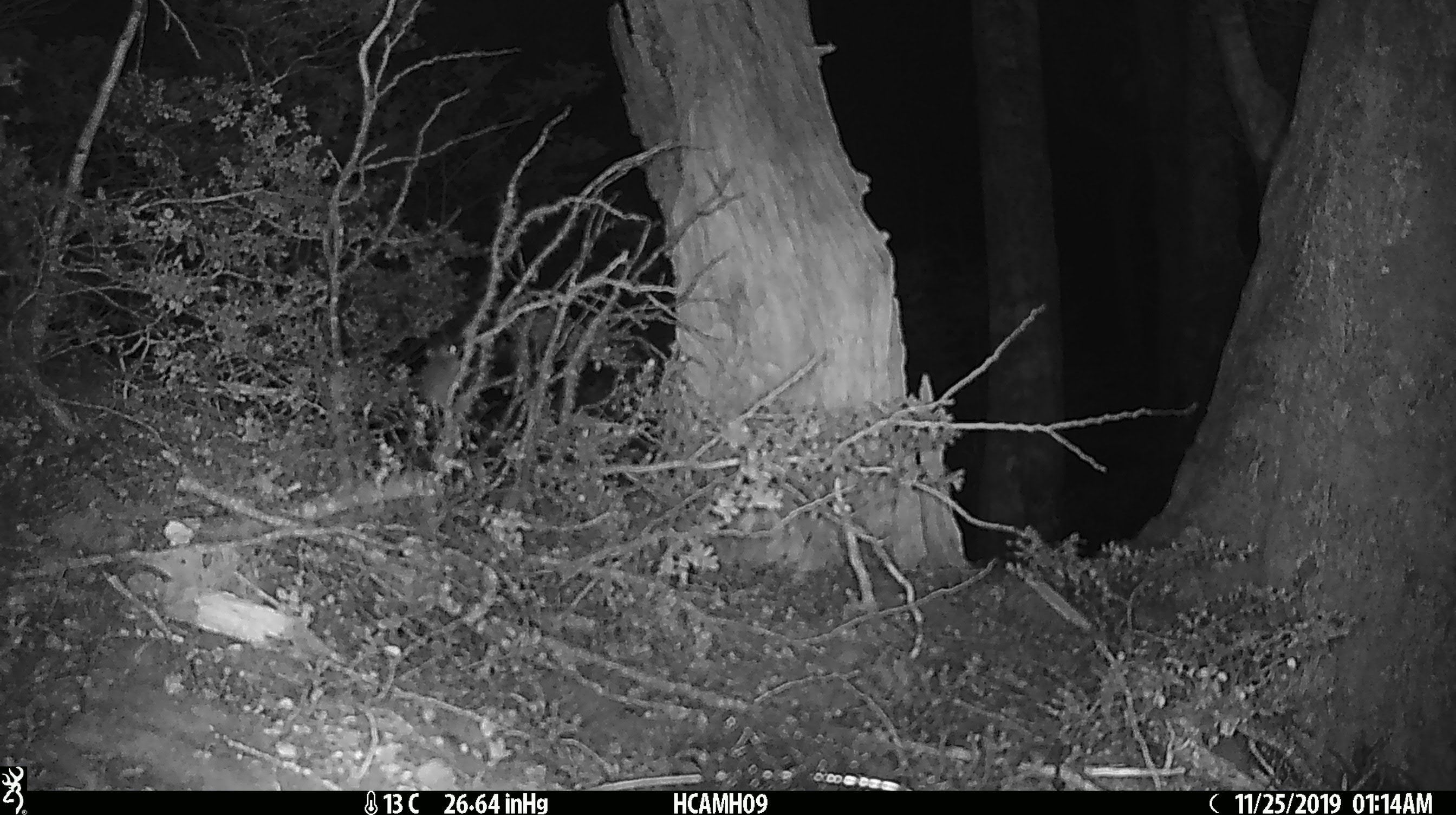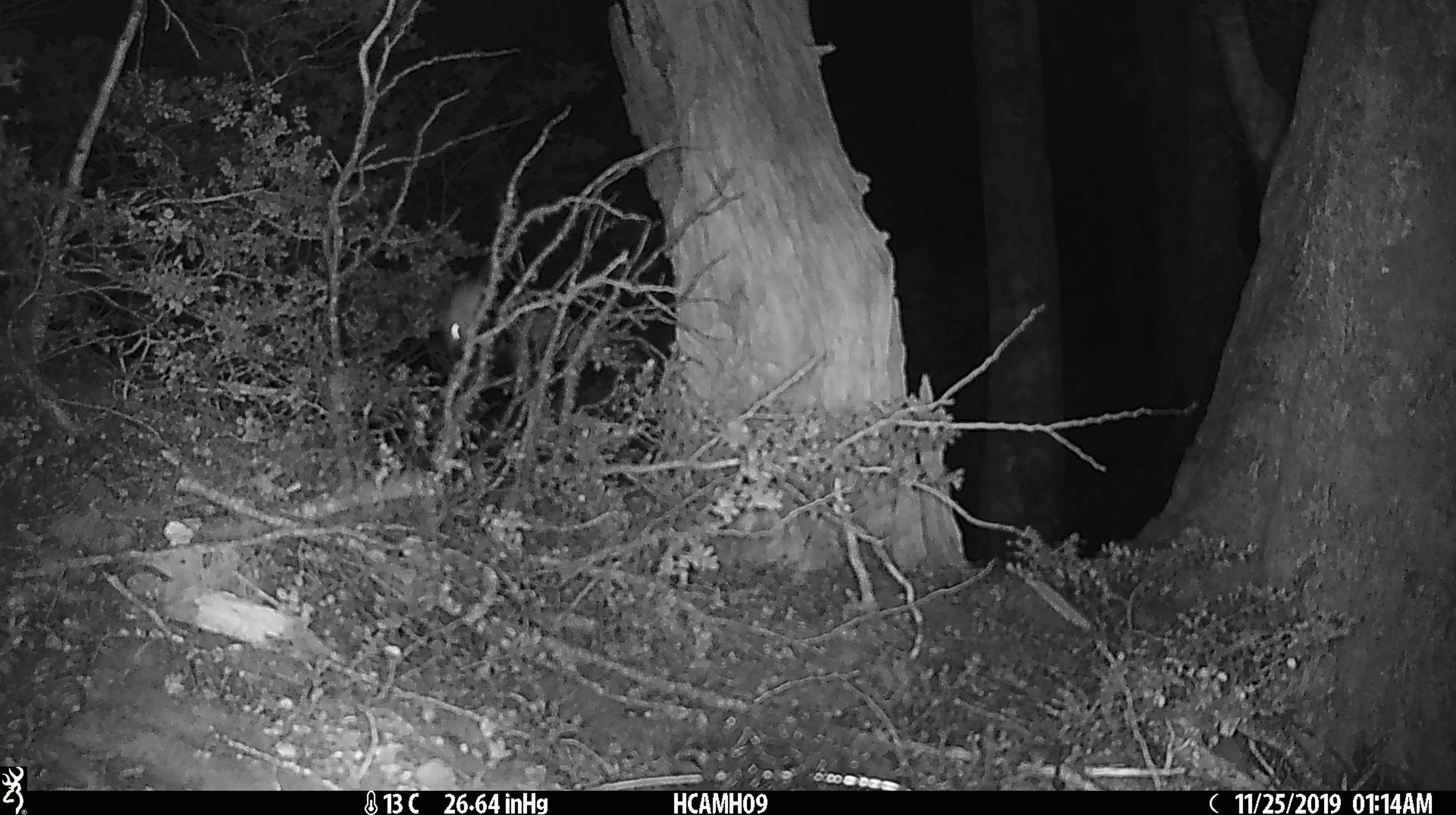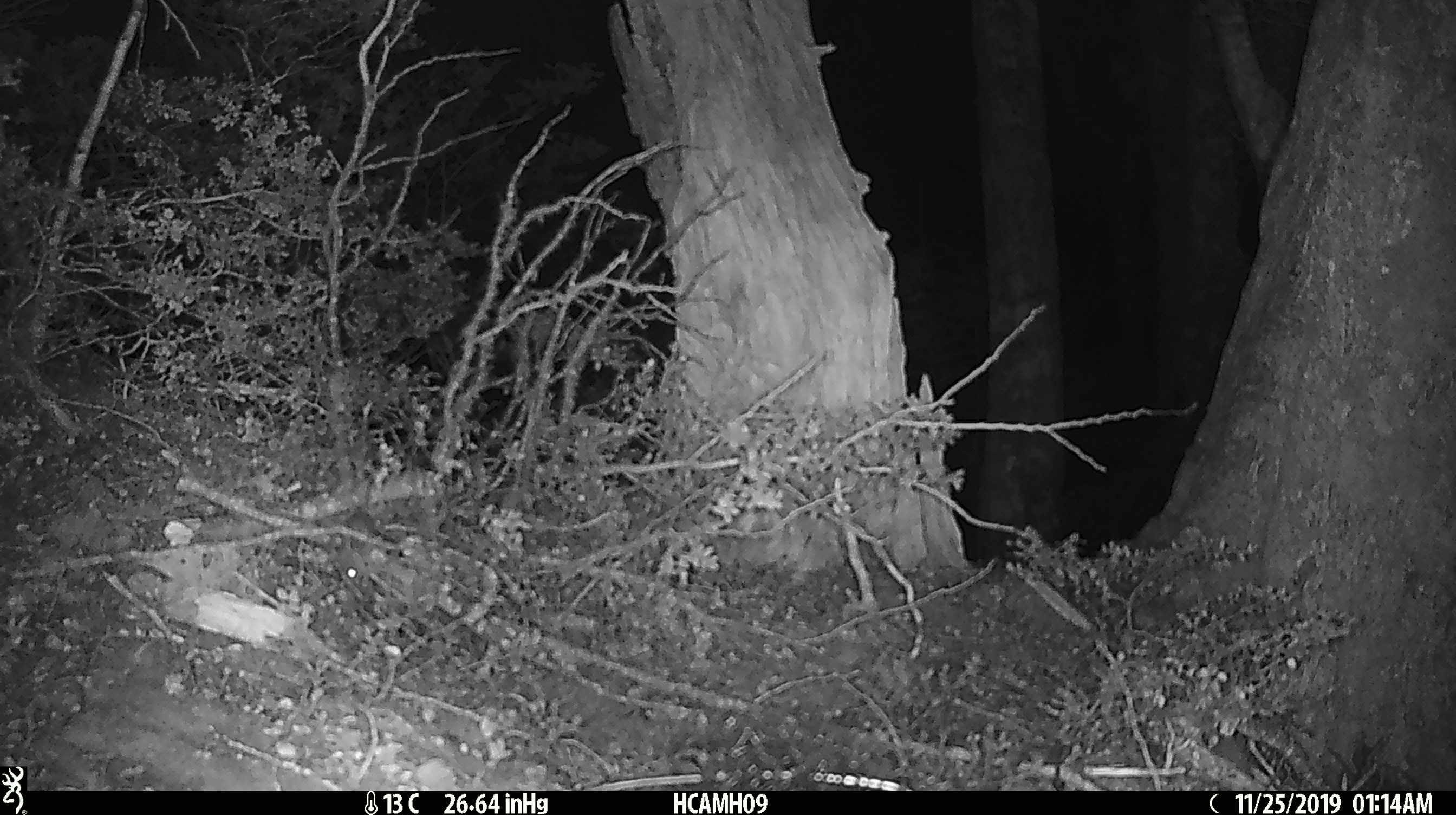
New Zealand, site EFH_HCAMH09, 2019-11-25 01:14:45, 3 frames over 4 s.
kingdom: Animalia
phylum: Chordata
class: Mammalia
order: Rodentia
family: Muridae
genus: Mus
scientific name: Mus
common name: mouse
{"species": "mouse (Mus)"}